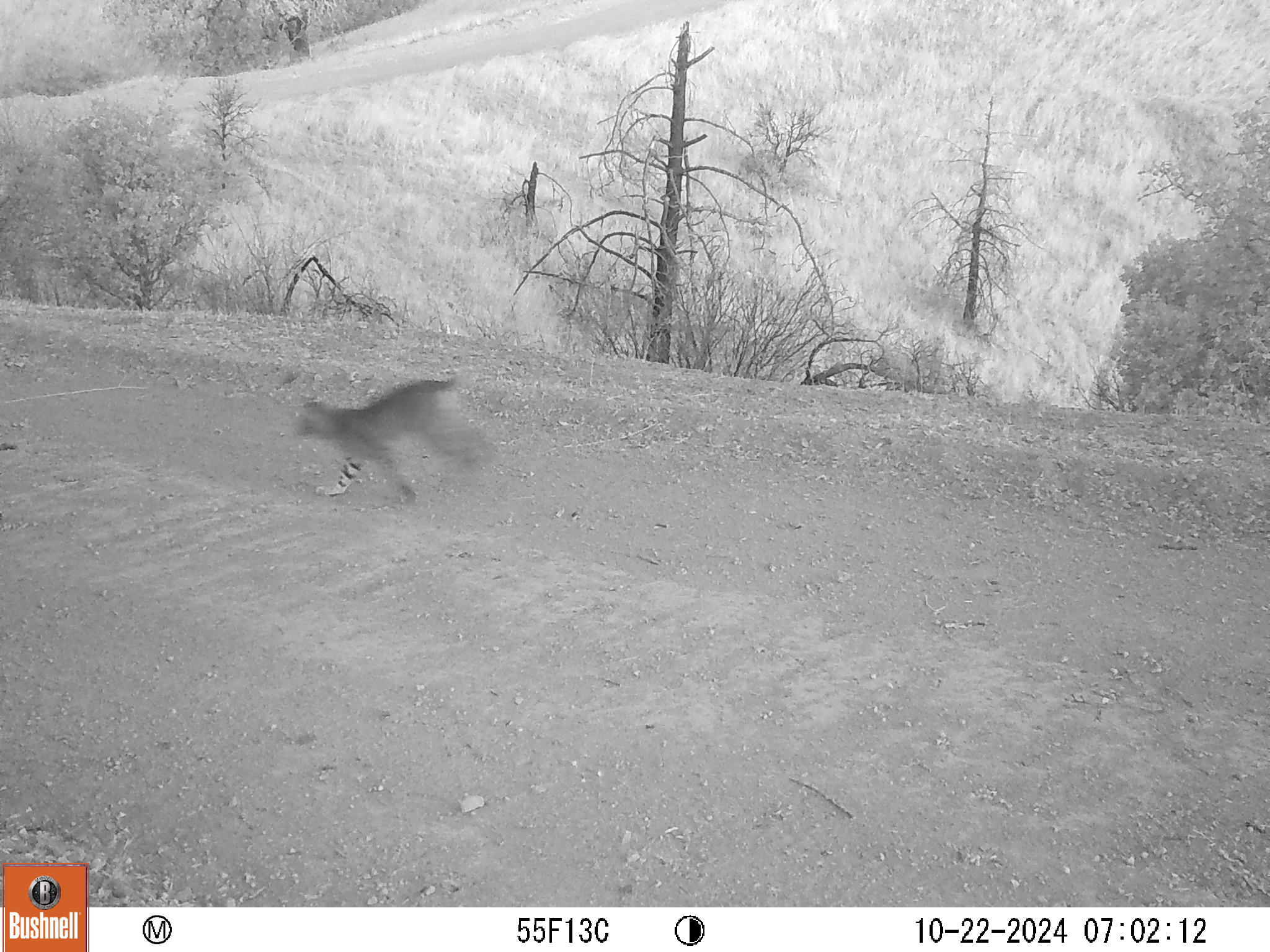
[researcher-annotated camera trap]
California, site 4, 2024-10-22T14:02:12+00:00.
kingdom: Animalia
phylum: Chordata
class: Mammalia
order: Carnivora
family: Felidae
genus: Lynx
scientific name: Lynx rufus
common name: bobcat